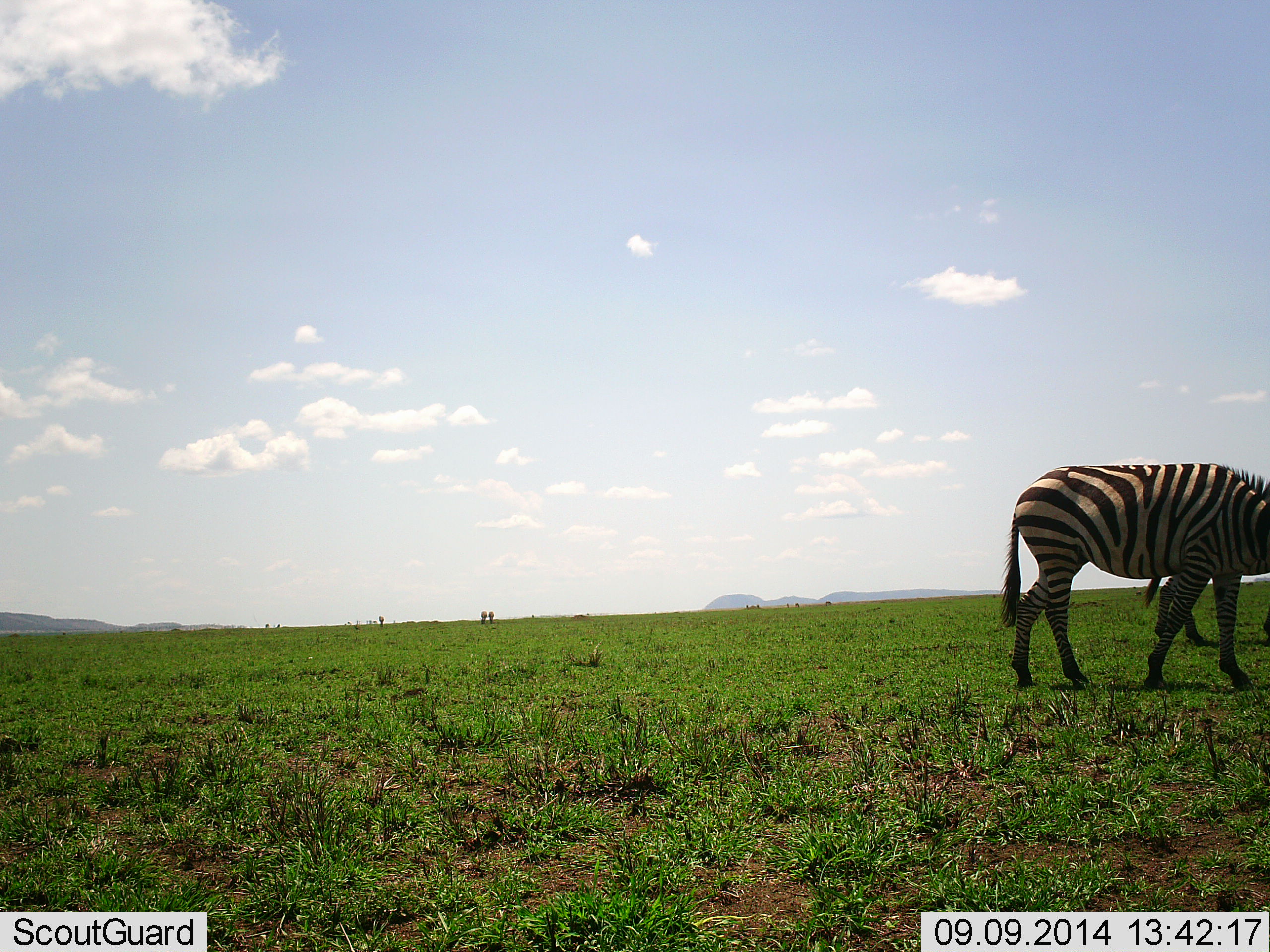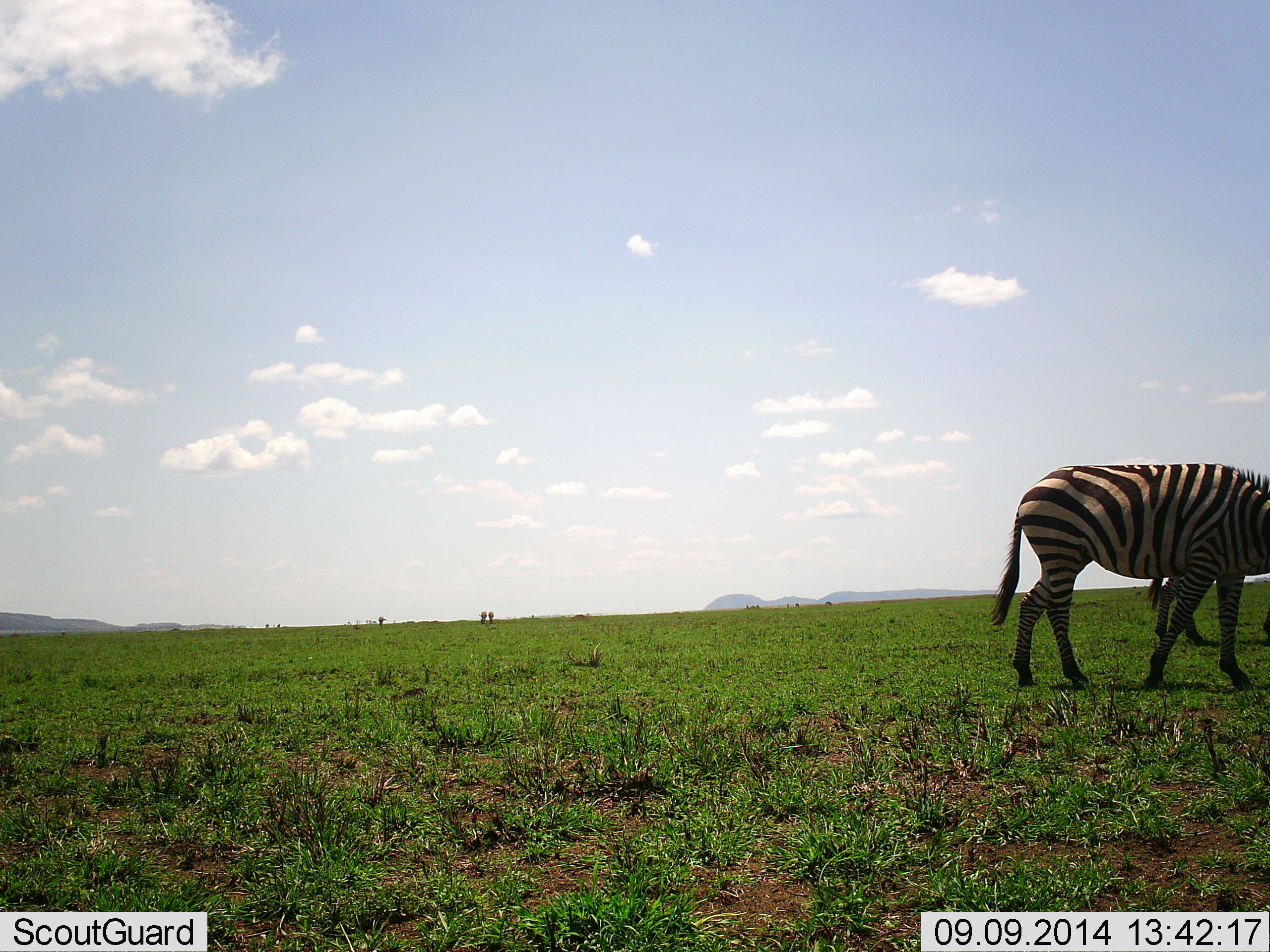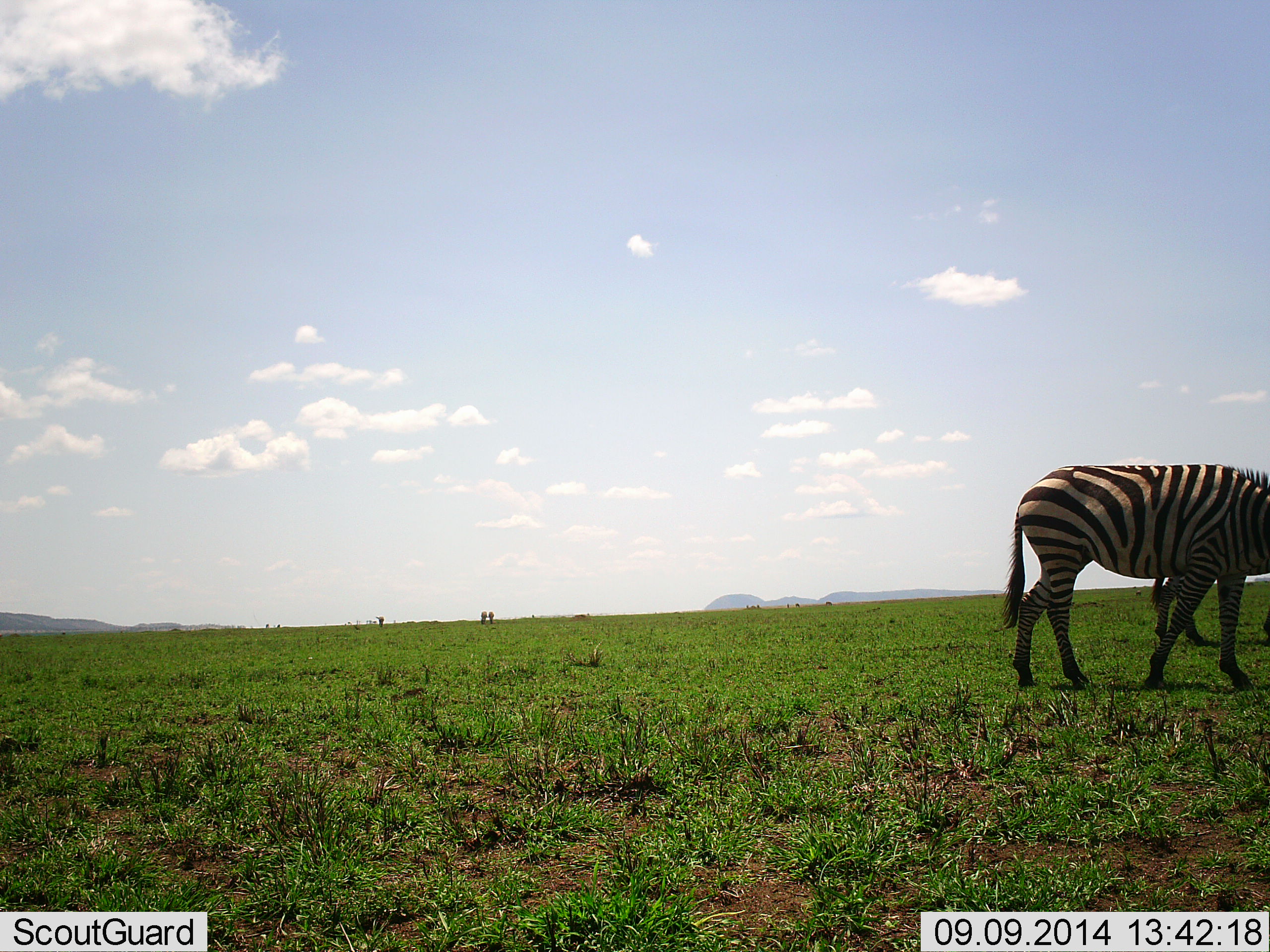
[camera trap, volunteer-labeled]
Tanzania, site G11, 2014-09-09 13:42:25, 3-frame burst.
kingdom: Animalia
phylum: Chordata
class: Mammalia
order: Perissodactyla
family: Equidae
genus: Equus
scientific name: Equus quagga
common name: plains zebra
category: zebra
Zebra (plains zebra) (Equus quagga), count 2. Behavior (volunteer vote fractions): standing 20%, resting 0%, moving 70%, interacting 0%. Young present (vote fraction): 0%. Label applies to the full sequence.